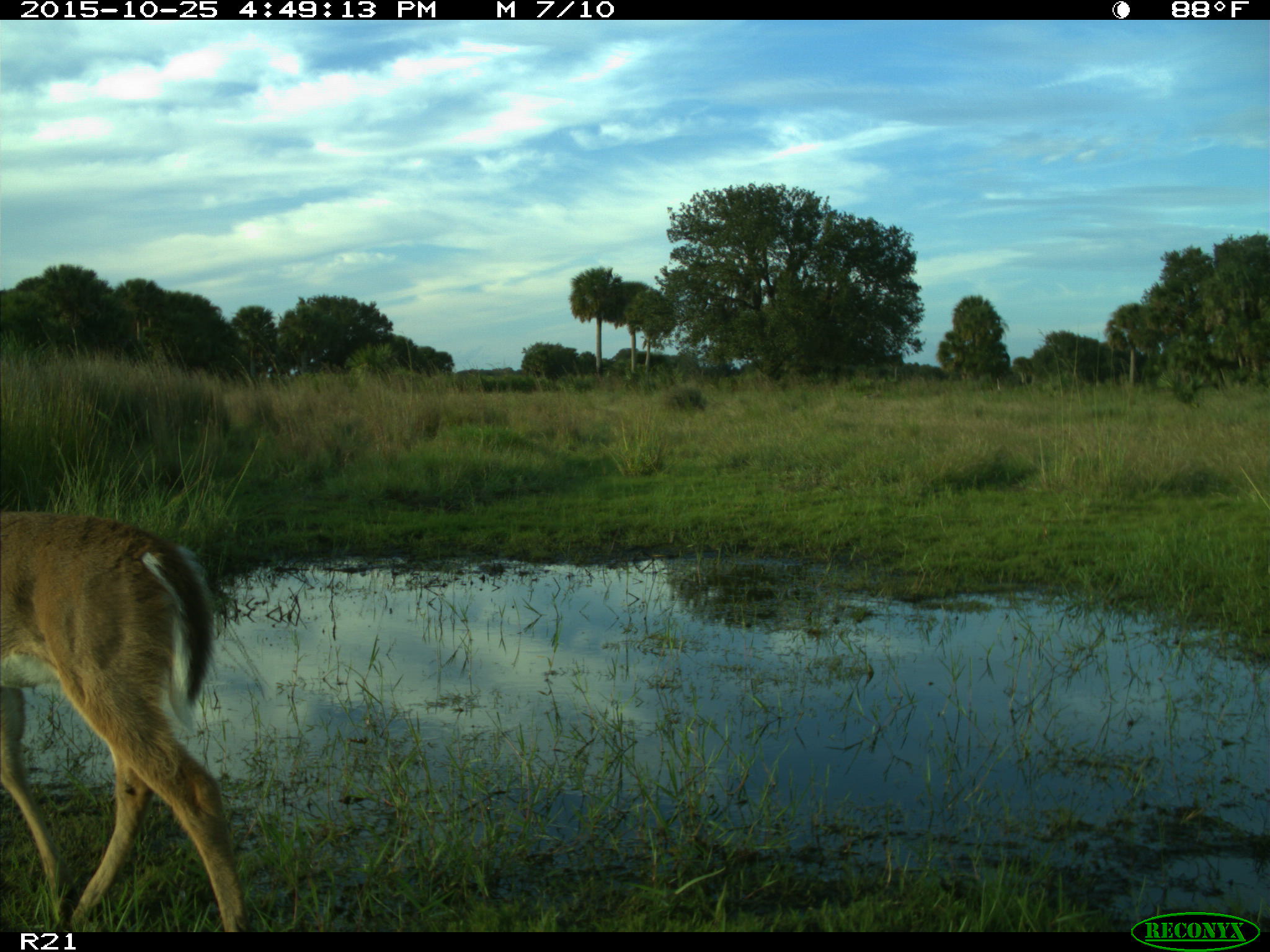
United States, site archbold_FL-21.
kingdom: Animalia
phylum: Chordata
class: Mammalia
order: Artiodactyla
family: Cervidae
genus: Odocoileus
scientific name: Odocoileus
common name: deer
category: unidentified deer